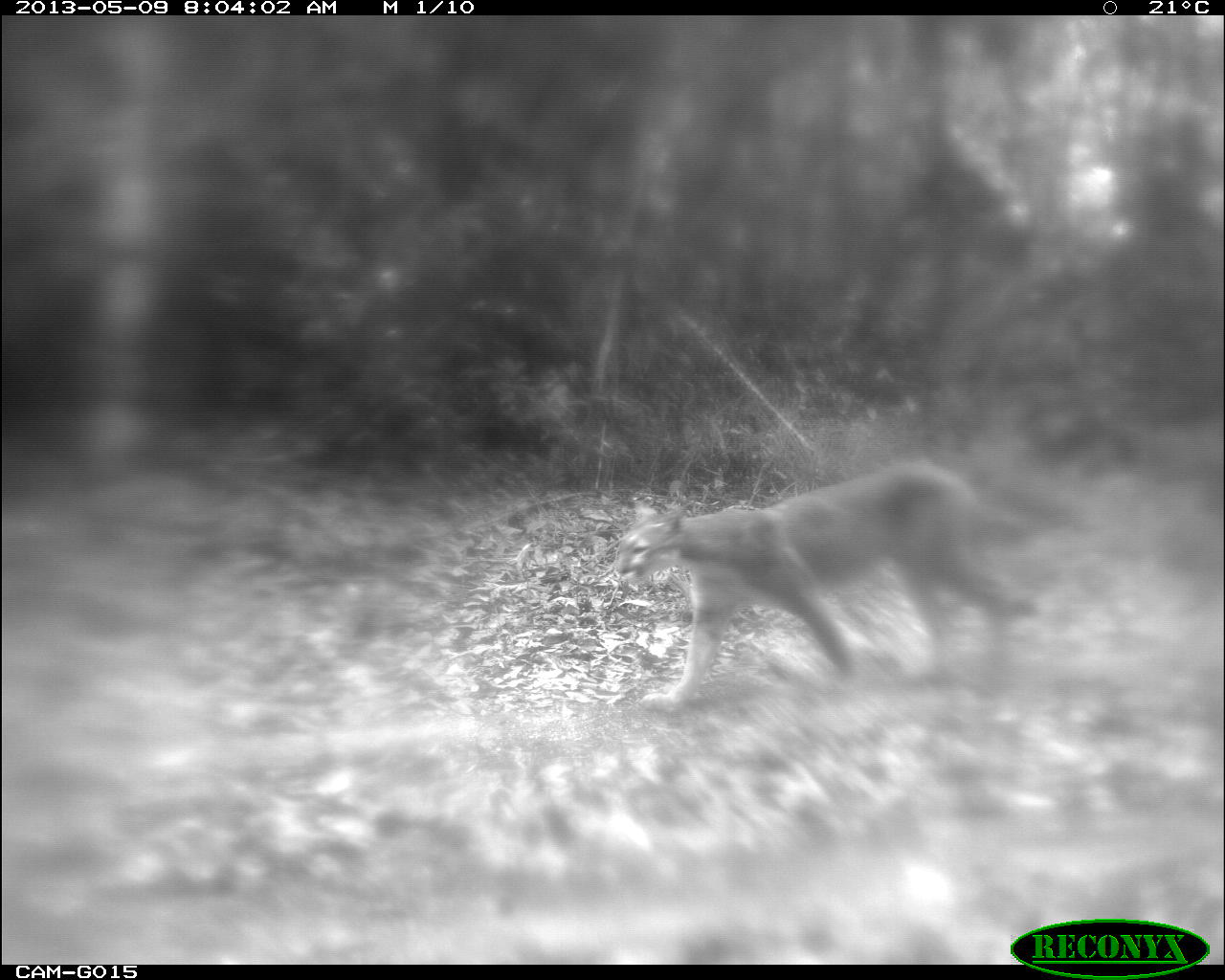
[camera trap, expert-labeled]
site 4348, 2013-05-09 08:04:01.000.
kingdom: Animalia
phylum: Chordata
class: Mammalia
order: Carnivora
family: Felidae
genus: Puma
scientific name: Puma concolor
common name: mountain lion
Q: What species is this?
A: Puma concolor (mountain lion).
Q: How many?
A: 1.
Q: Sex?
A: Male.